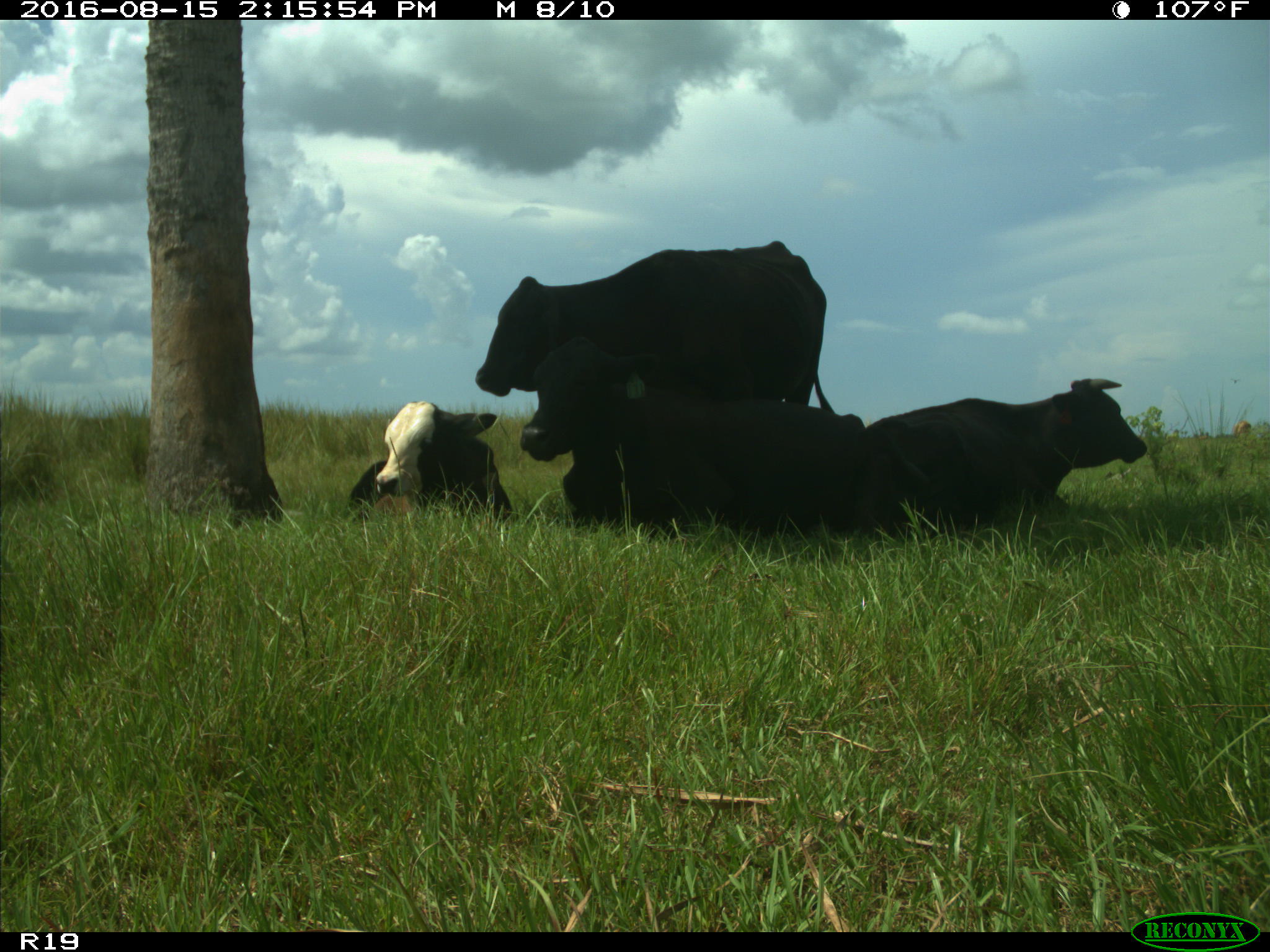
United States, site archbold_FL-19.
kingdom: Animalia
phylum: Chordata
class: Mammalia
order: Artiodactyla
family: Bovidae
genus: Bos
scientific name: Bos taurus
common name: domestic cow